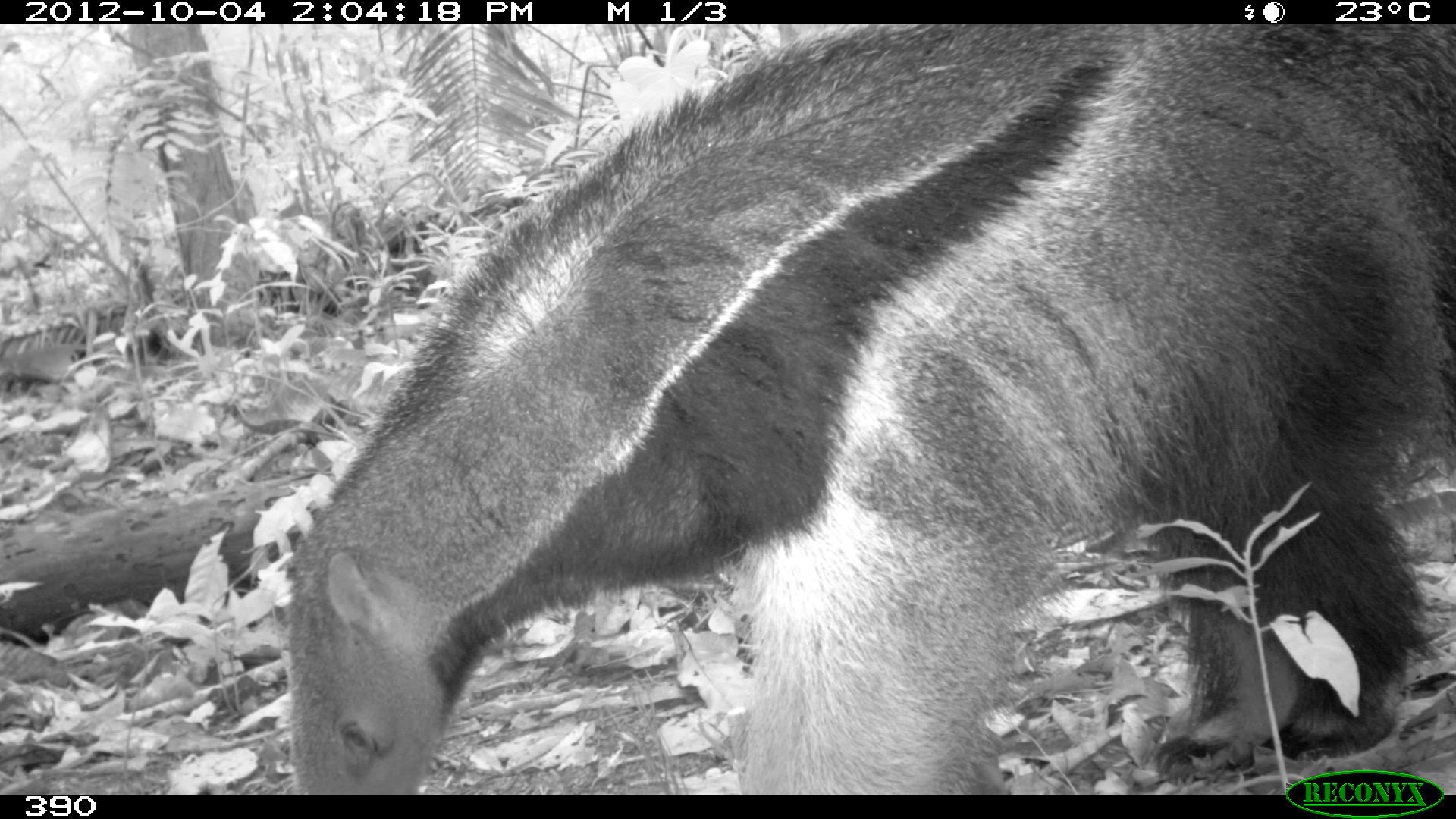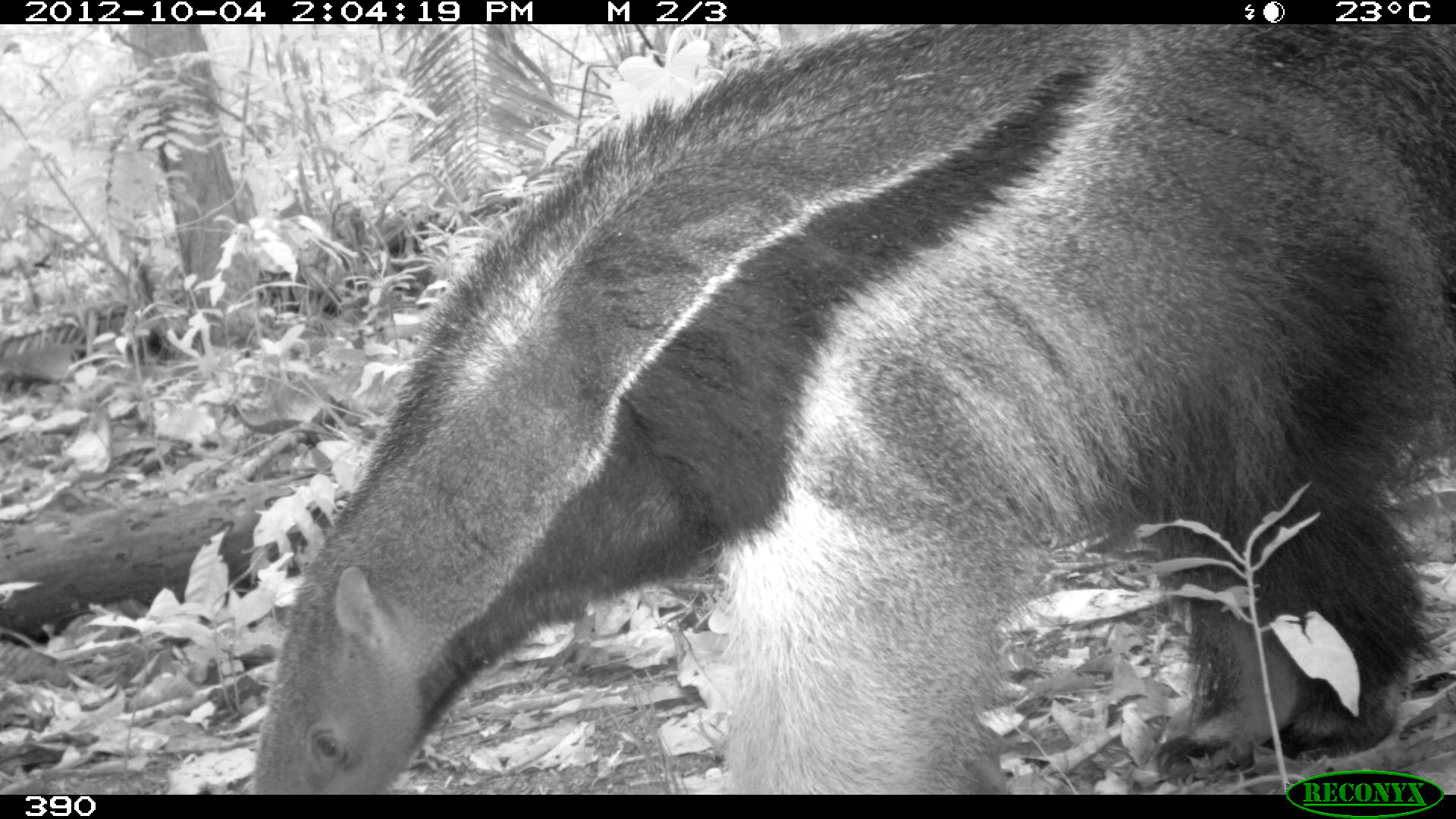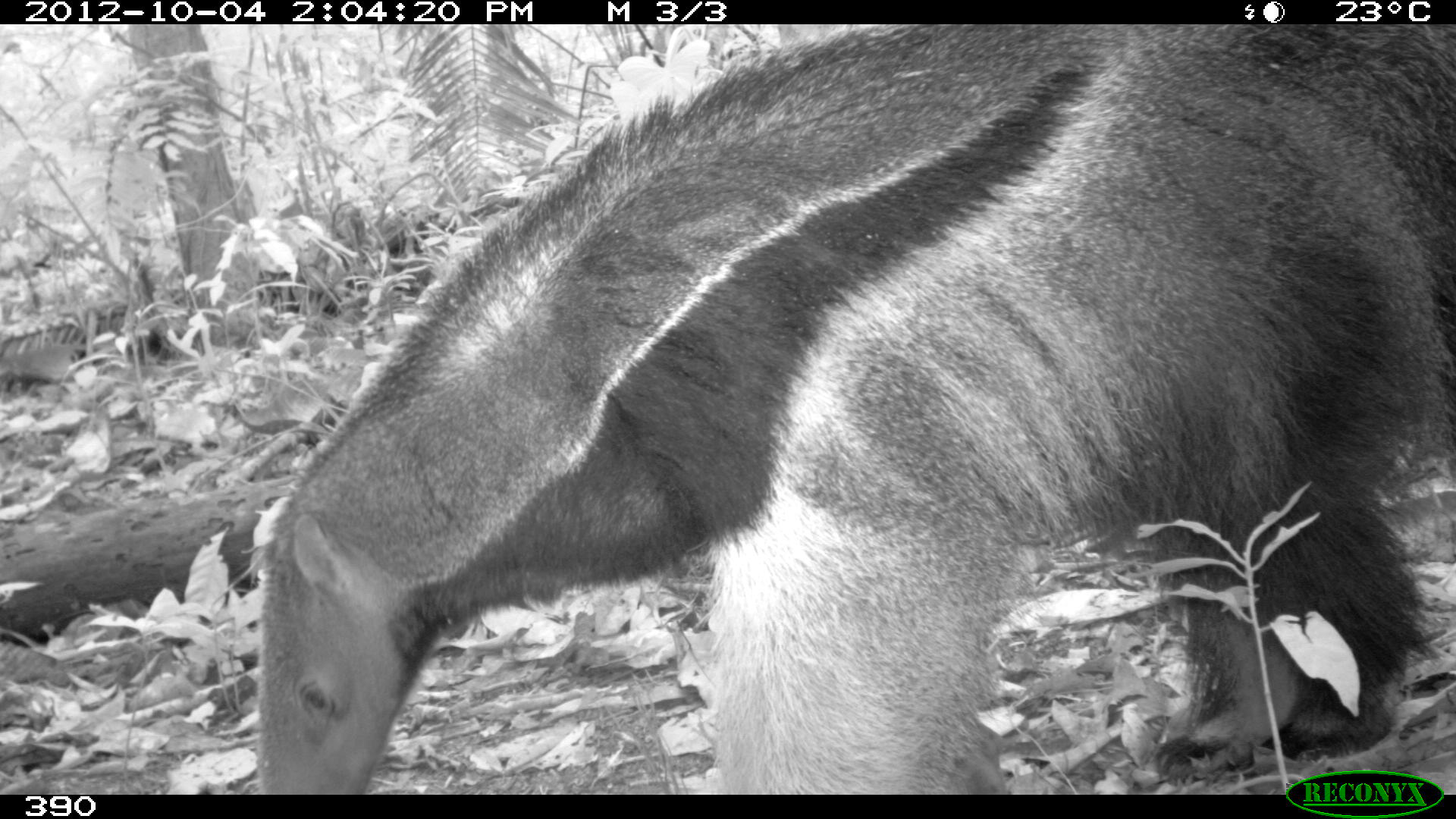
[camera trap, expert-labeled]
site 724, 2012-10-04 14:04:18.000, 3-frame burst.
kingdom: Animalia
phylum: Chordata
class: Mammalia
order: Pilosa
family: Myrmecophagidae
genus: Myrmecophaga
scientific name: Myrmecophaga tridactyla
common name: giant anteater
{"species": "Myrmecophaga tridactyla (giant anteater)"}